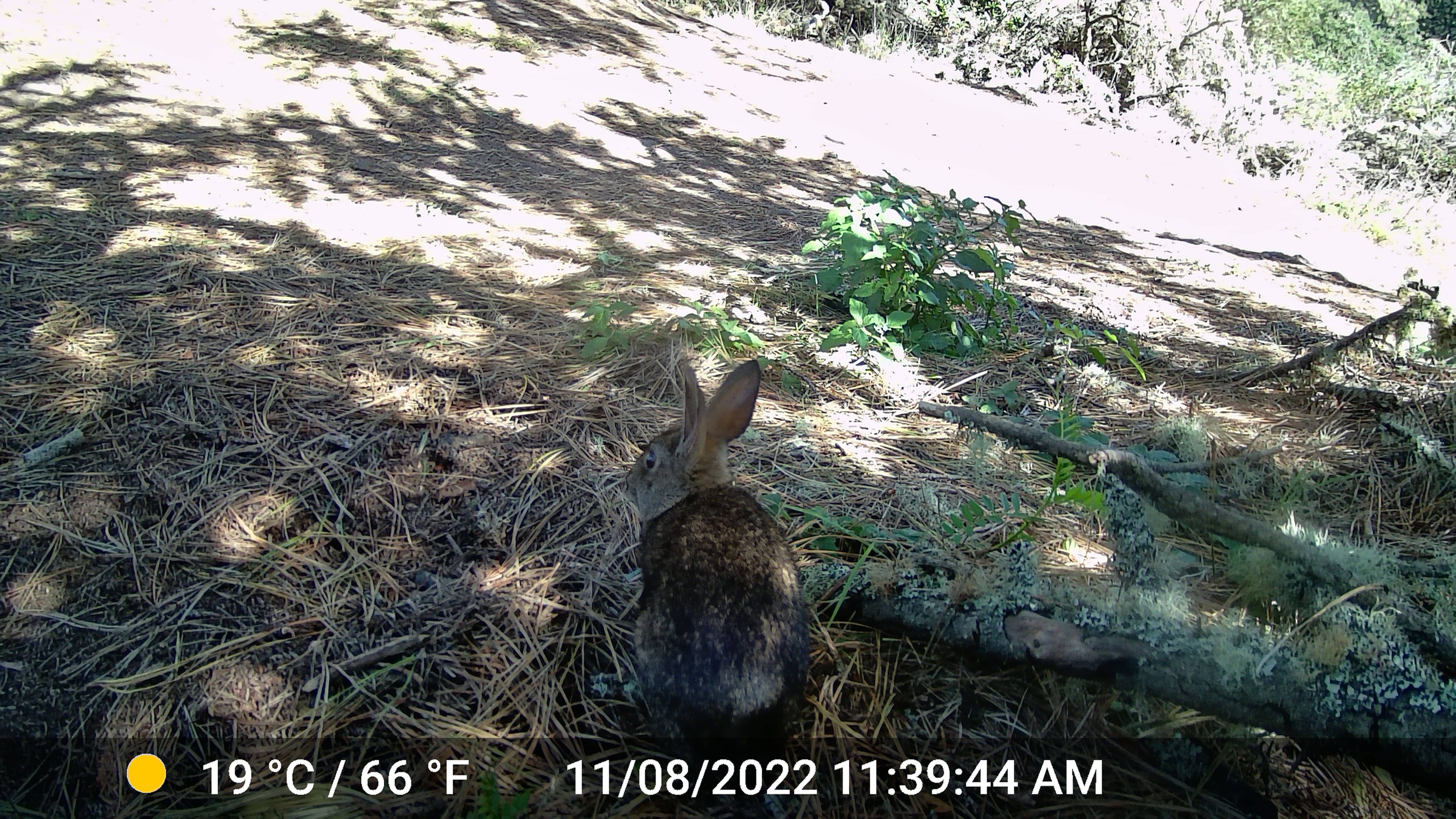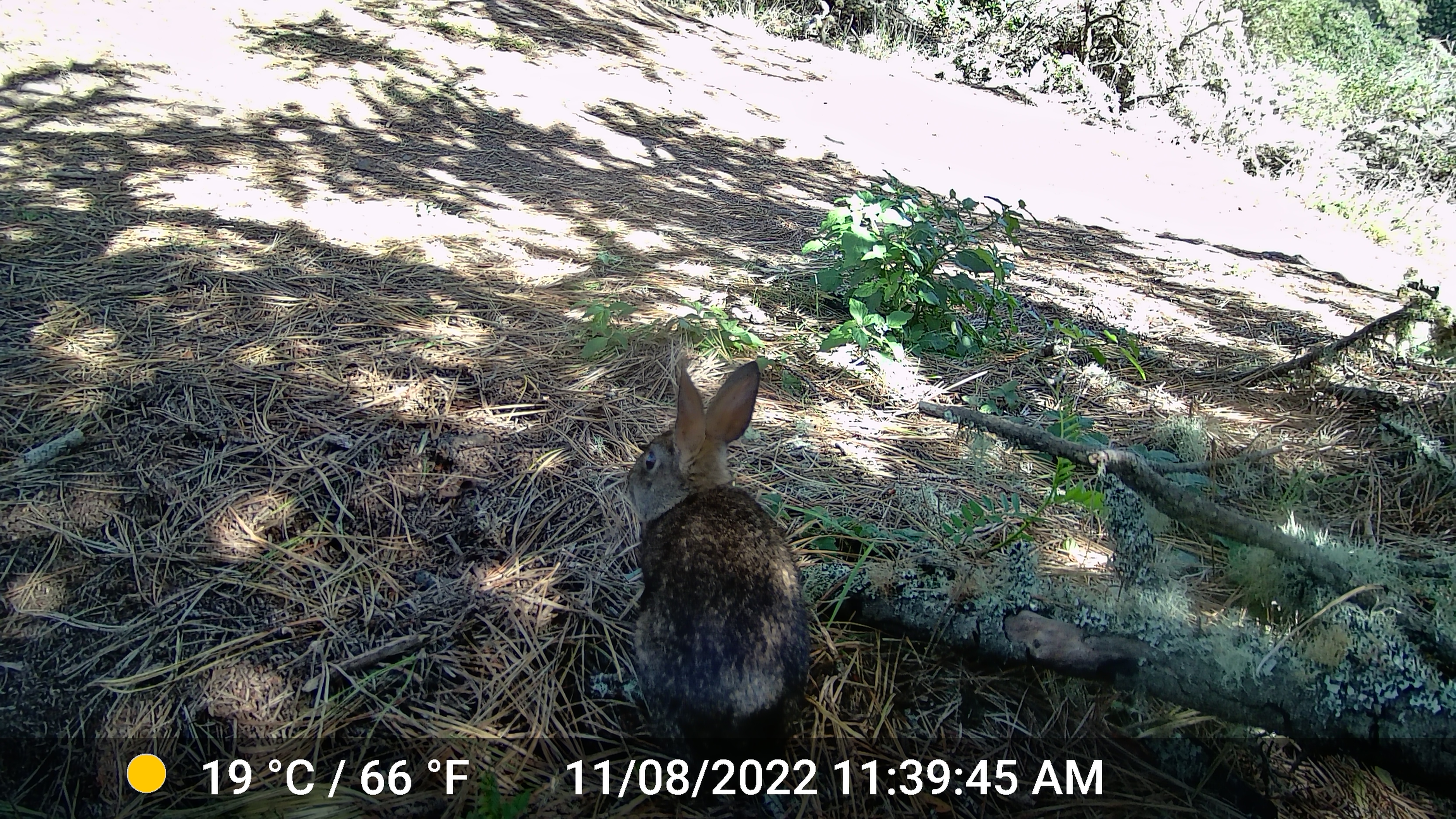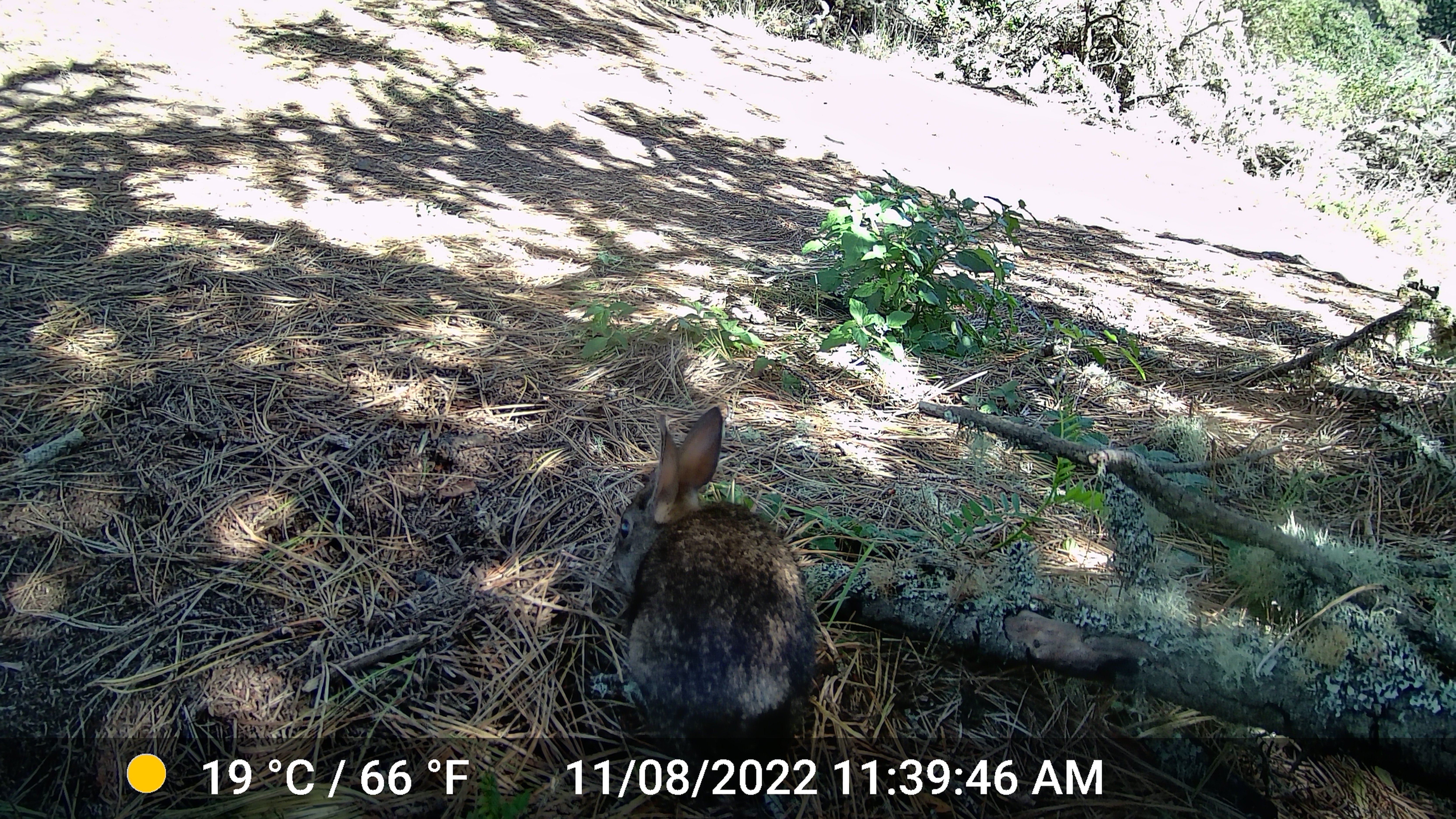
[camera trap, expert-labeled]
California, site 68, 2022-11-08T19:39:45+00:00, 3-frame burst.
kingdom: Animalia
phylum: Chordata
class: Mammalia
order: Lagomorpha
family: Leporidae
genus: Sylvilagus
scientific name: Sylvilagus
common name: cottontail rabbit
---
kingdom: Animalia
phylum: Chordata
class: Mammalia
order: Lagomorpha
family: Leporidae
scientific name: Leporidae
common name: rabbit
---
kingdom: Animalia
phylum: Chordata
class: Mammalia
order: Lagomorpha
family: Leporidae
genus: Sylvilagus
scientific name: Sylvilagus bachmani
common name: brush rabbit